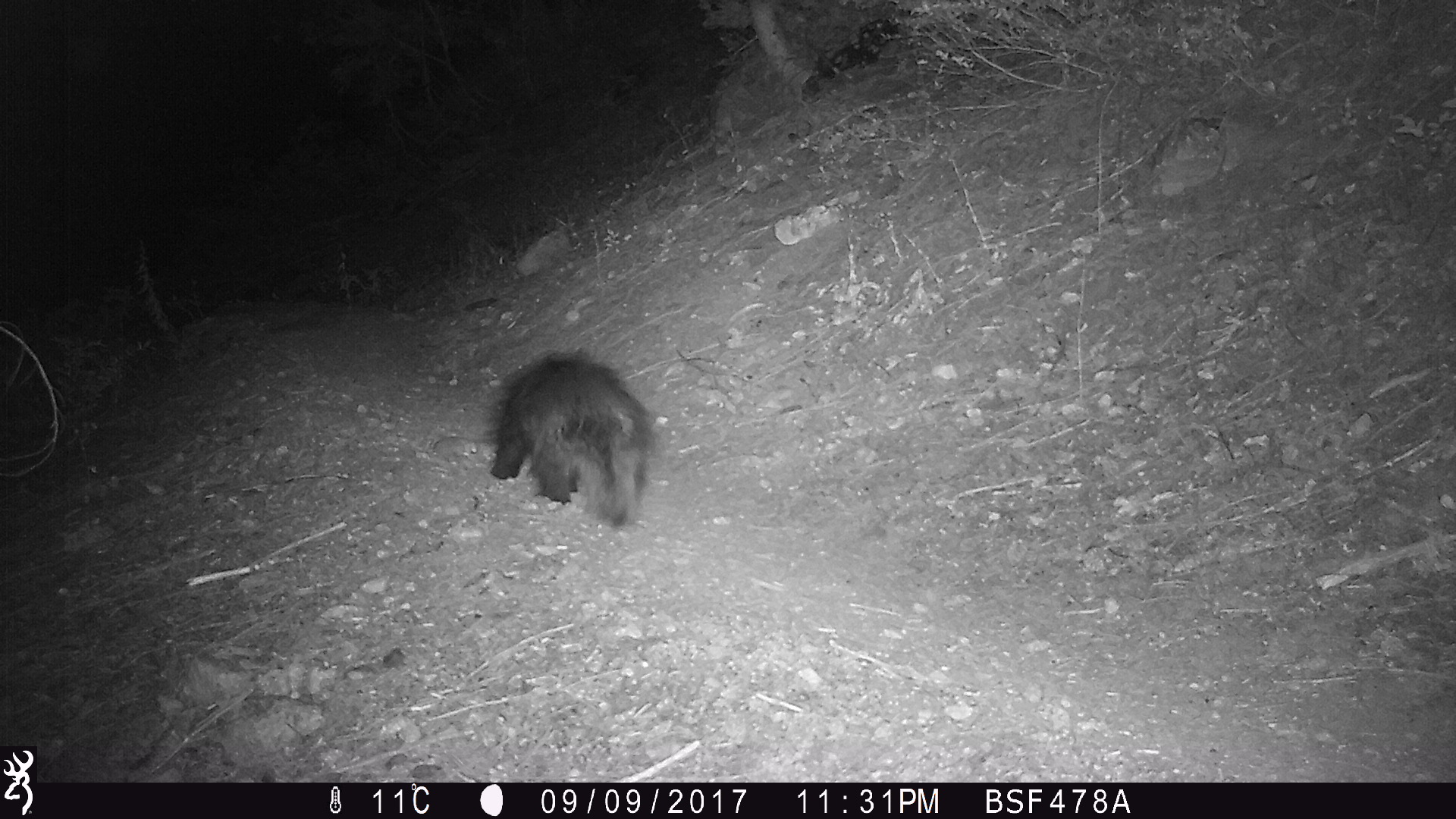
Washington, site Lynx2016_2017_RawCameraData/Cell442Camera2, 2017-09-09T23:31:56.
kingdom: Animalia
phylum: Chordata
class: Mammalia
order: Rodentia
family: Erethizontidae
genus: Erethizon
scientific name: Erethizon dorsatum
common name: north american porcupine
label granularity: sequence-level